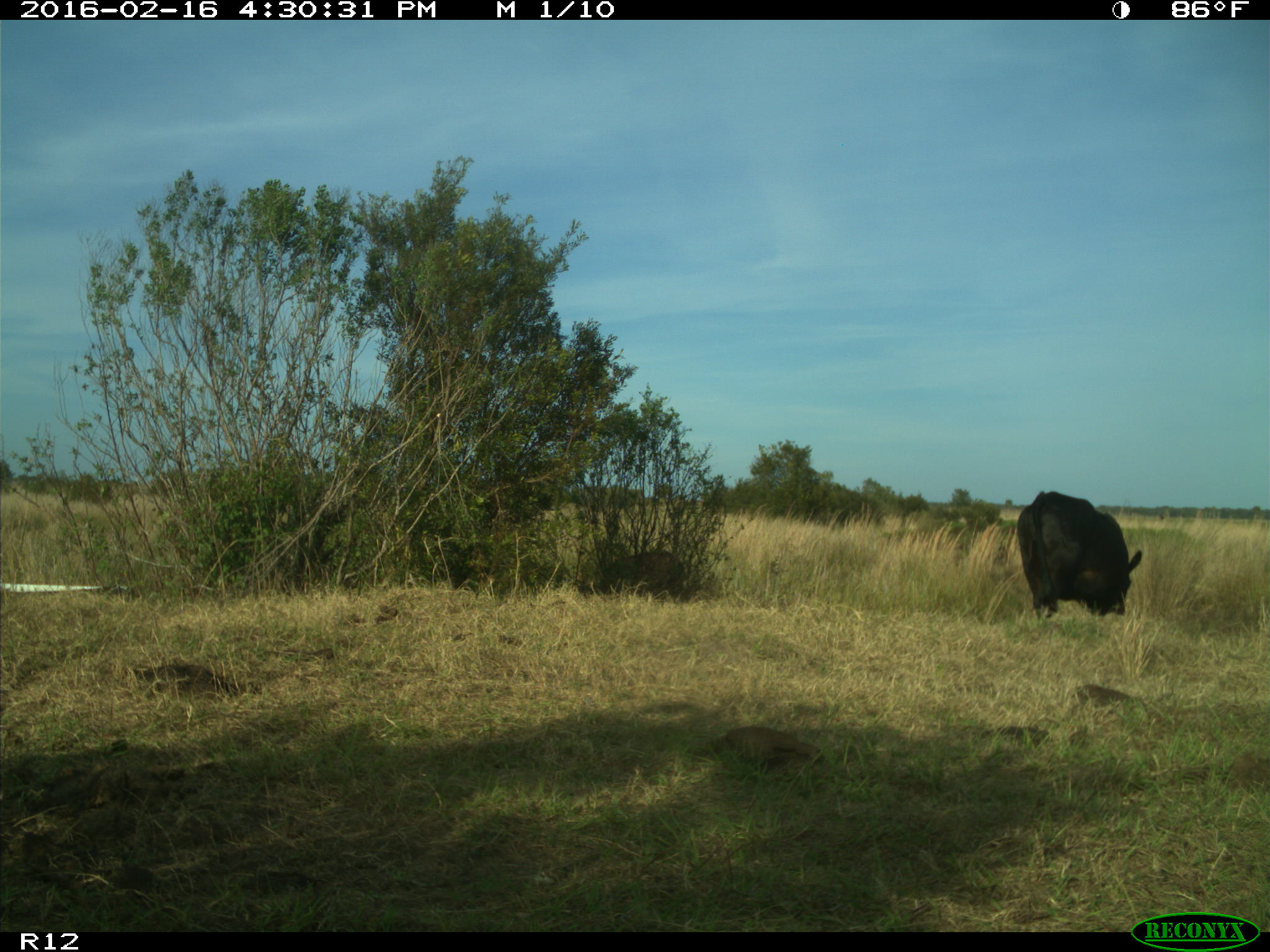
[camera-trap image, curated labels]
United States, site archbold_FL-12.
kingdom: Animalia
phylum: Chordata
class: Mammalia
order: Artiodactyla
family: Bovidae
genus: Bos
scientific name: Bos taurus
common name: domestic cow